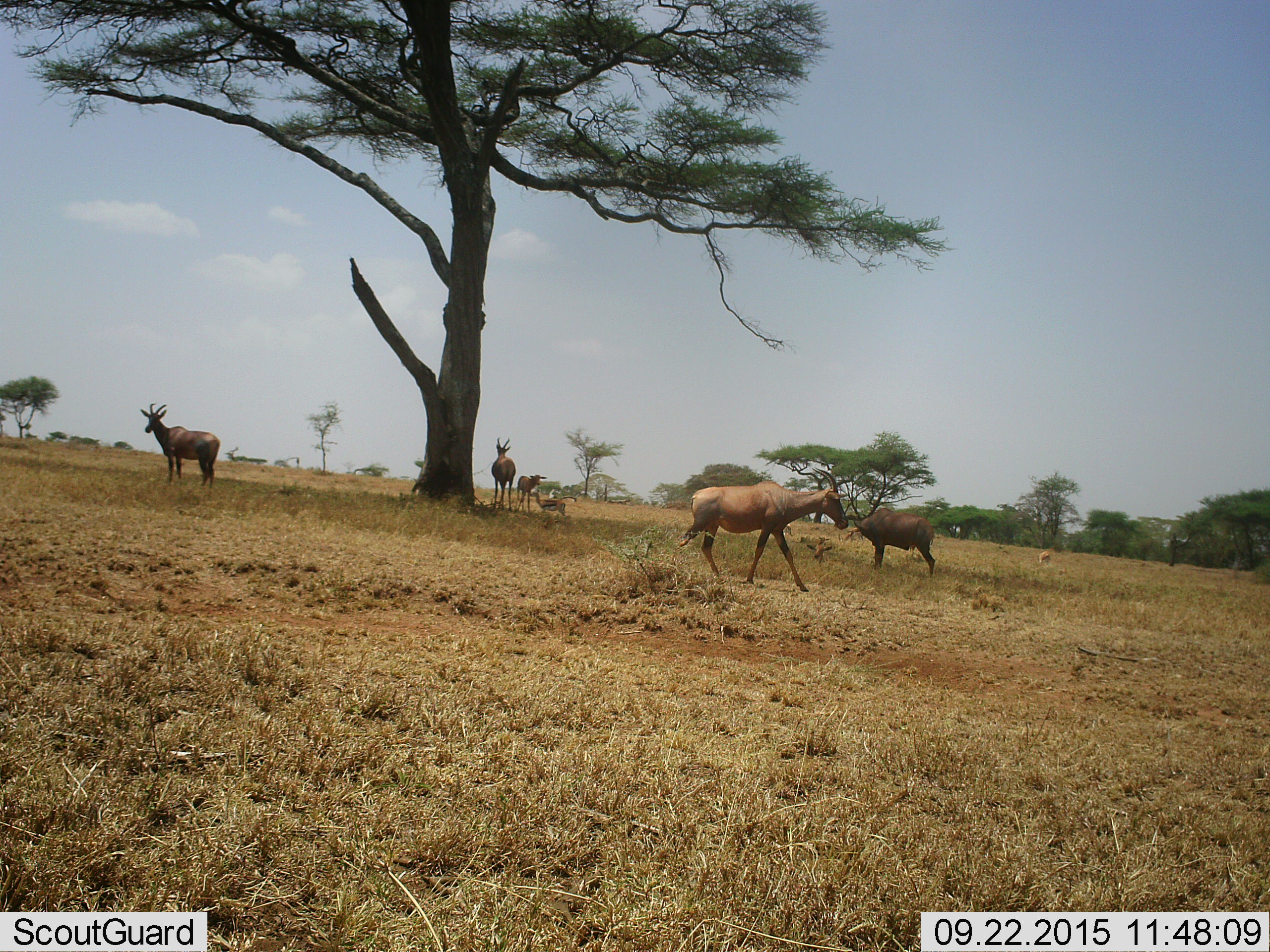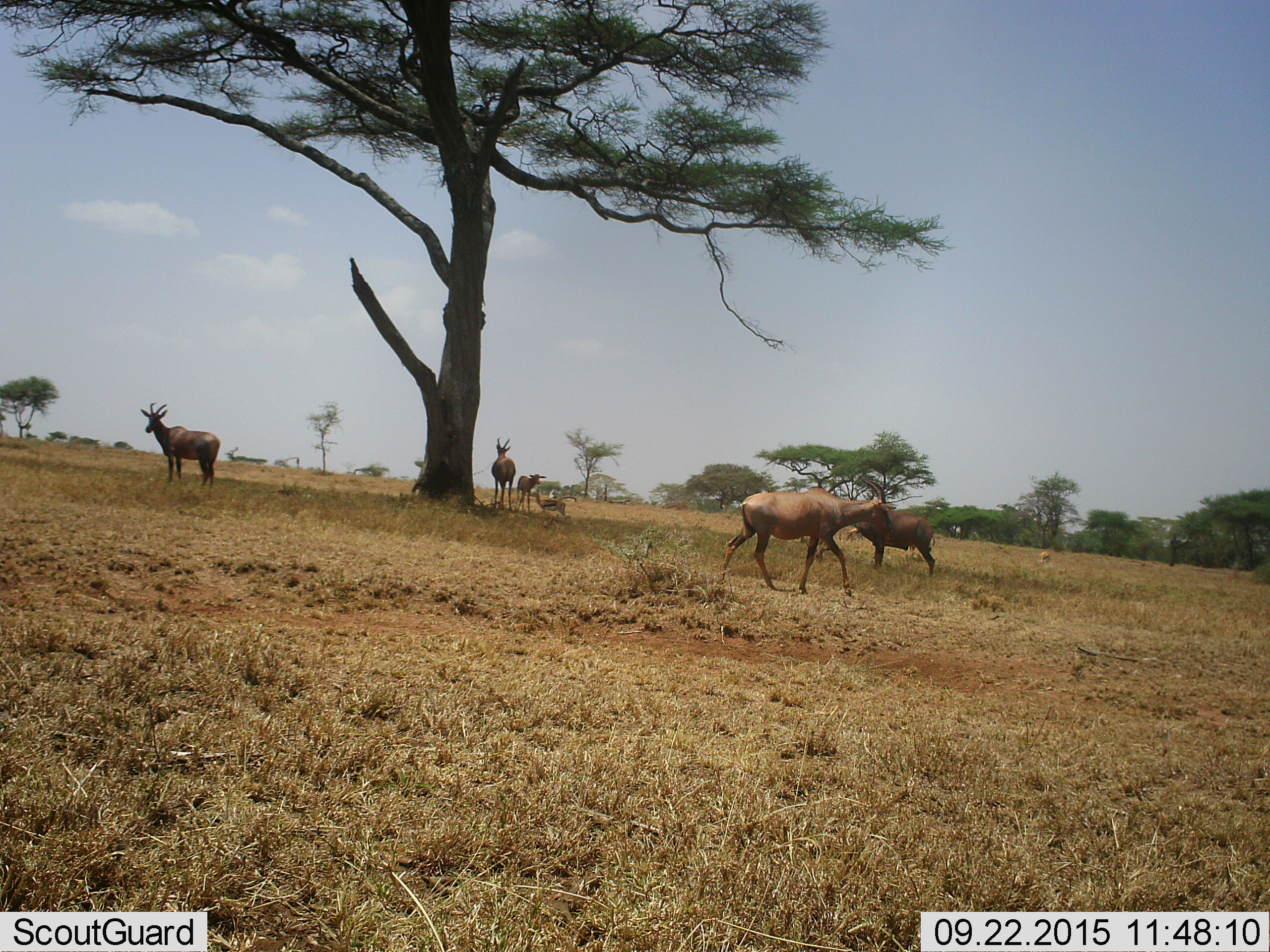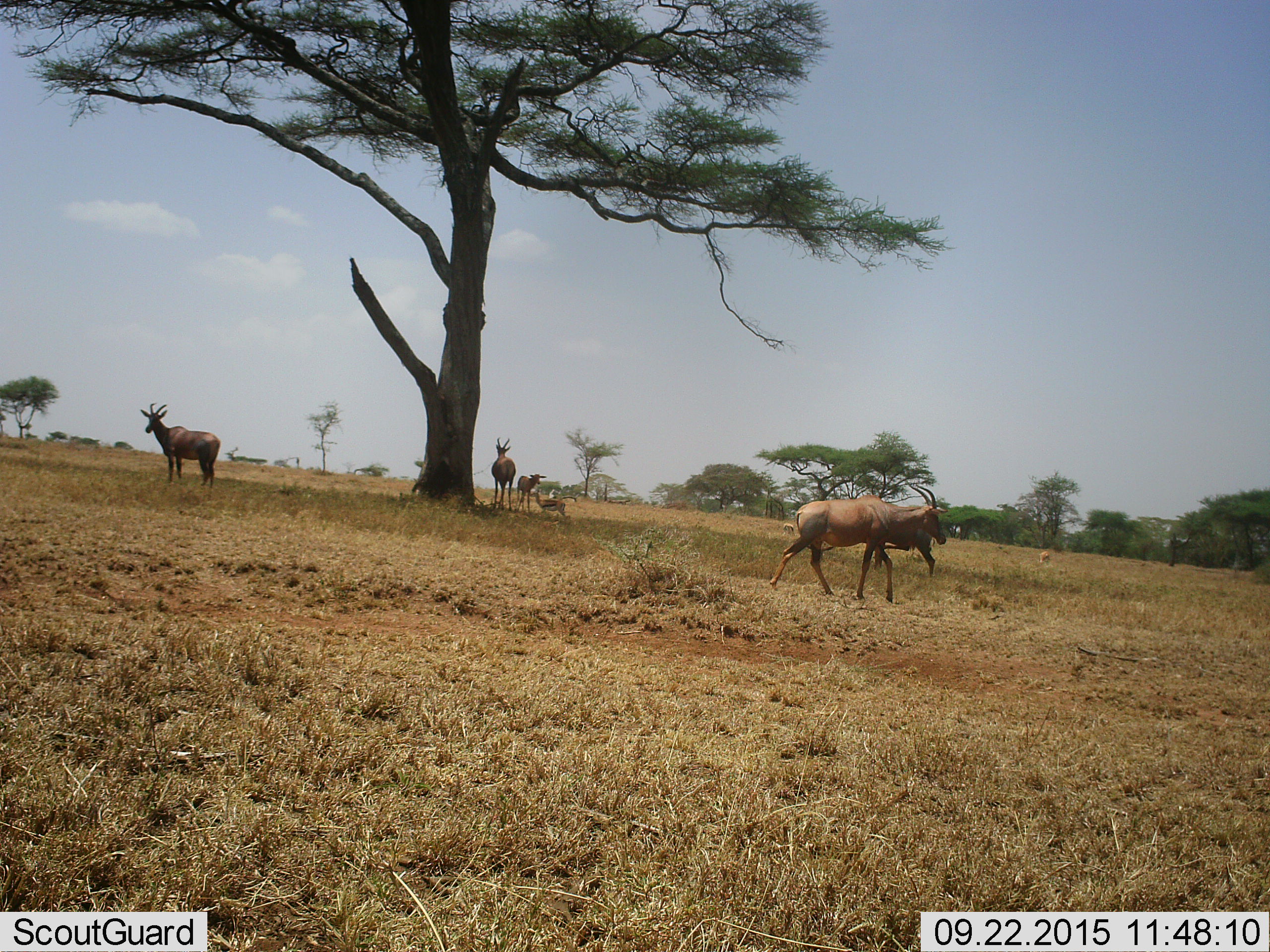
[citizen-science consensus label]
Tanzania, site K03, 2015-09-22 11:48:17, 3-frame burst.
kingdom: Animalia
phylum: Chordata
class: Mammalia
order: Artiodactyla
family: Bovidae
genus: Eudorcas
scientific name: Eudorcas thomsonii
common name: thomson's gazelle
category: gazellethomsons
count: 4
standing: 75%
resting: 0%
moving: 0%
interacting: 0%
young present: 0%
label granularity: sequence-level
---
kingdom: Animalia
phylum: Chordata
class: Mammalia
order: Artiodactyla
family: Bovidae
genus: Damaliscus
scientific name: Damaliscus lunatus jimela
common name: topi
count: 6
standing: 67%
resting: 33%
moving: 67%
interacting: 0%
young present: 50%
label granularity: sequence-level